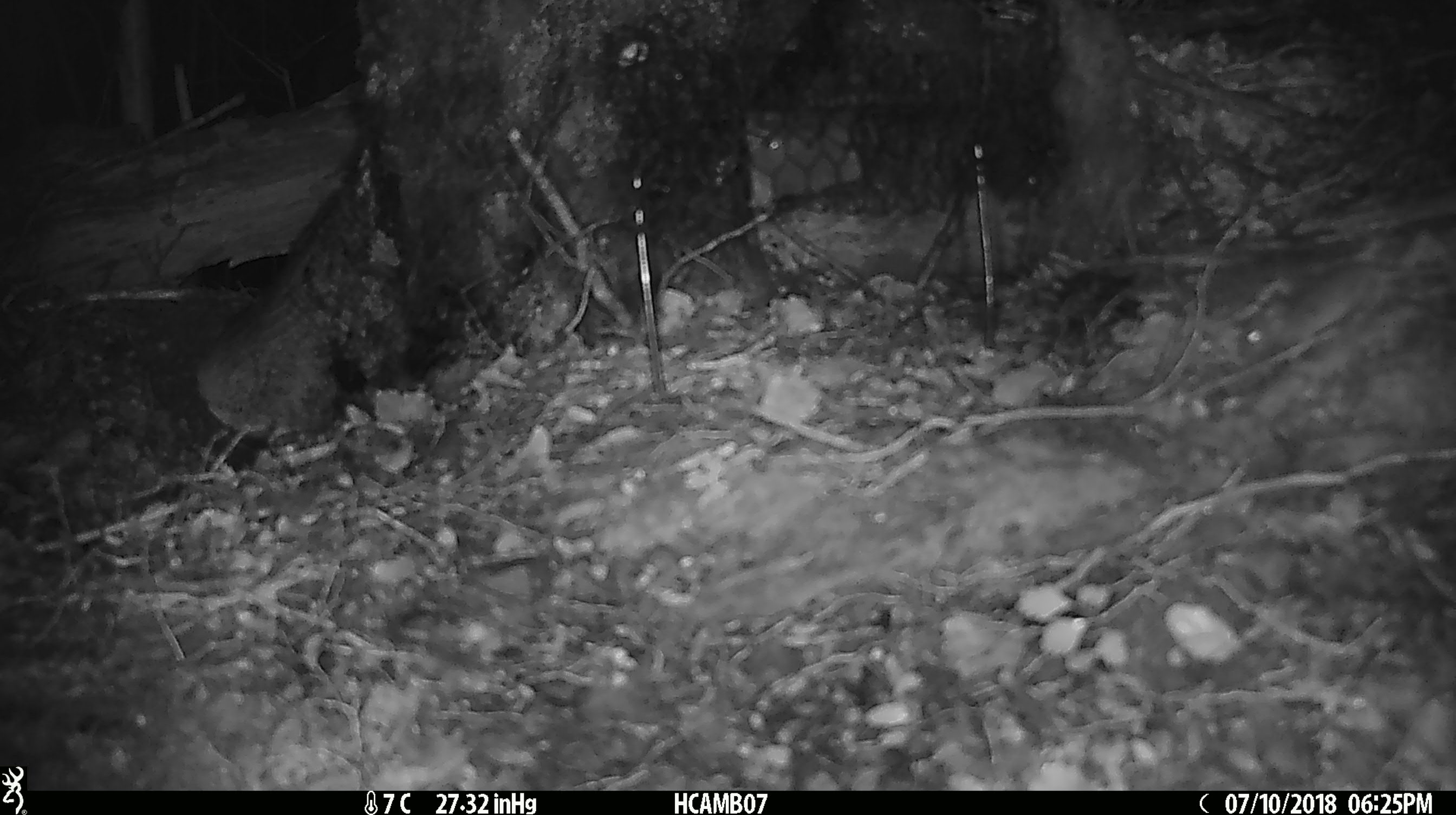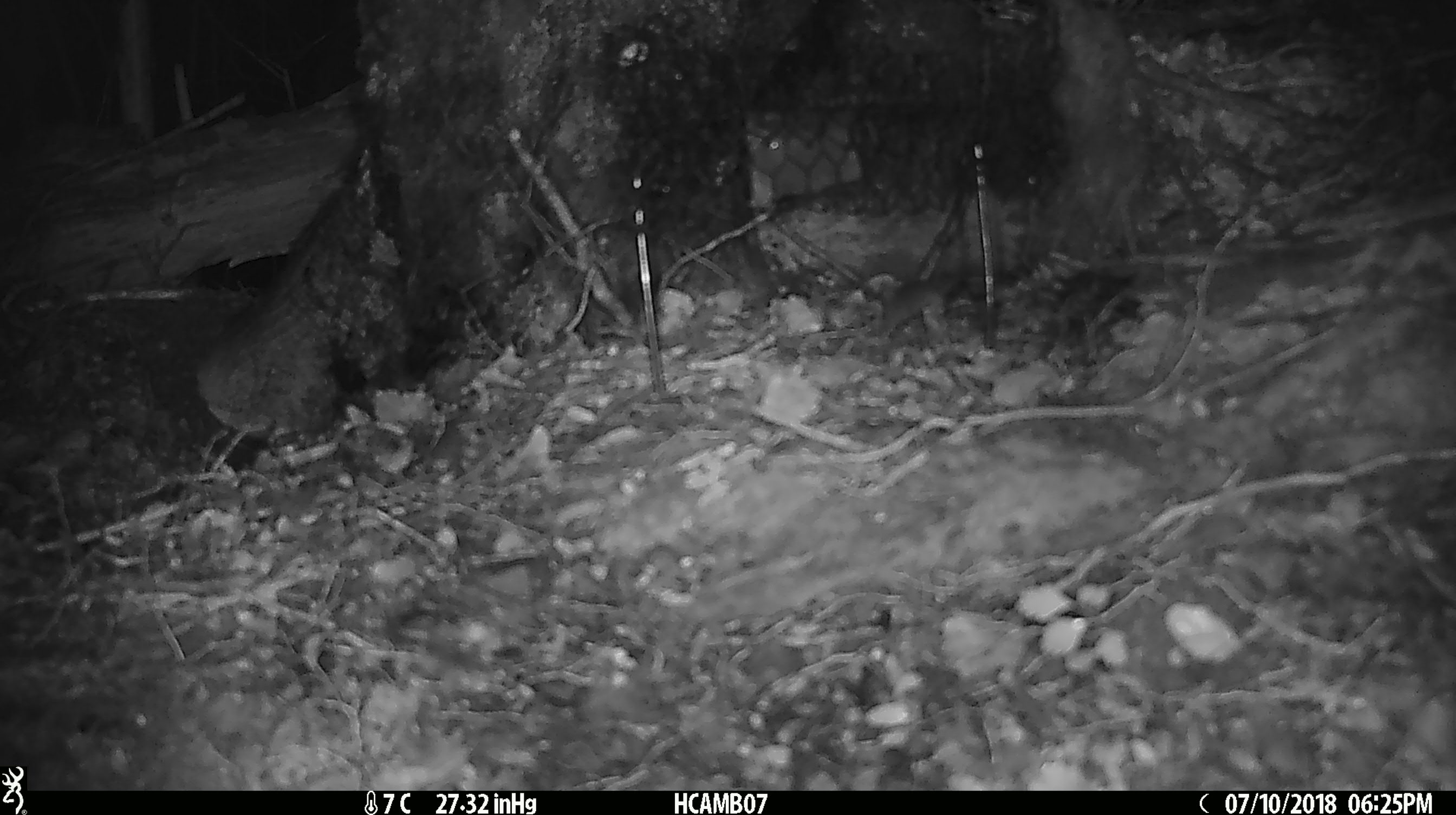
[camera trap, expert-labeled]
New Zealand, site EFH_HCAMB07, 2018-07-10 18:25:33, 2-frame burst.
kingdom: Animalia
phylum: Chordata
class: Mammalia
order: Rodentia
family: Muridae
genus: Mus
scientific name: Mus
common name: mouse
Mouse (Mus).